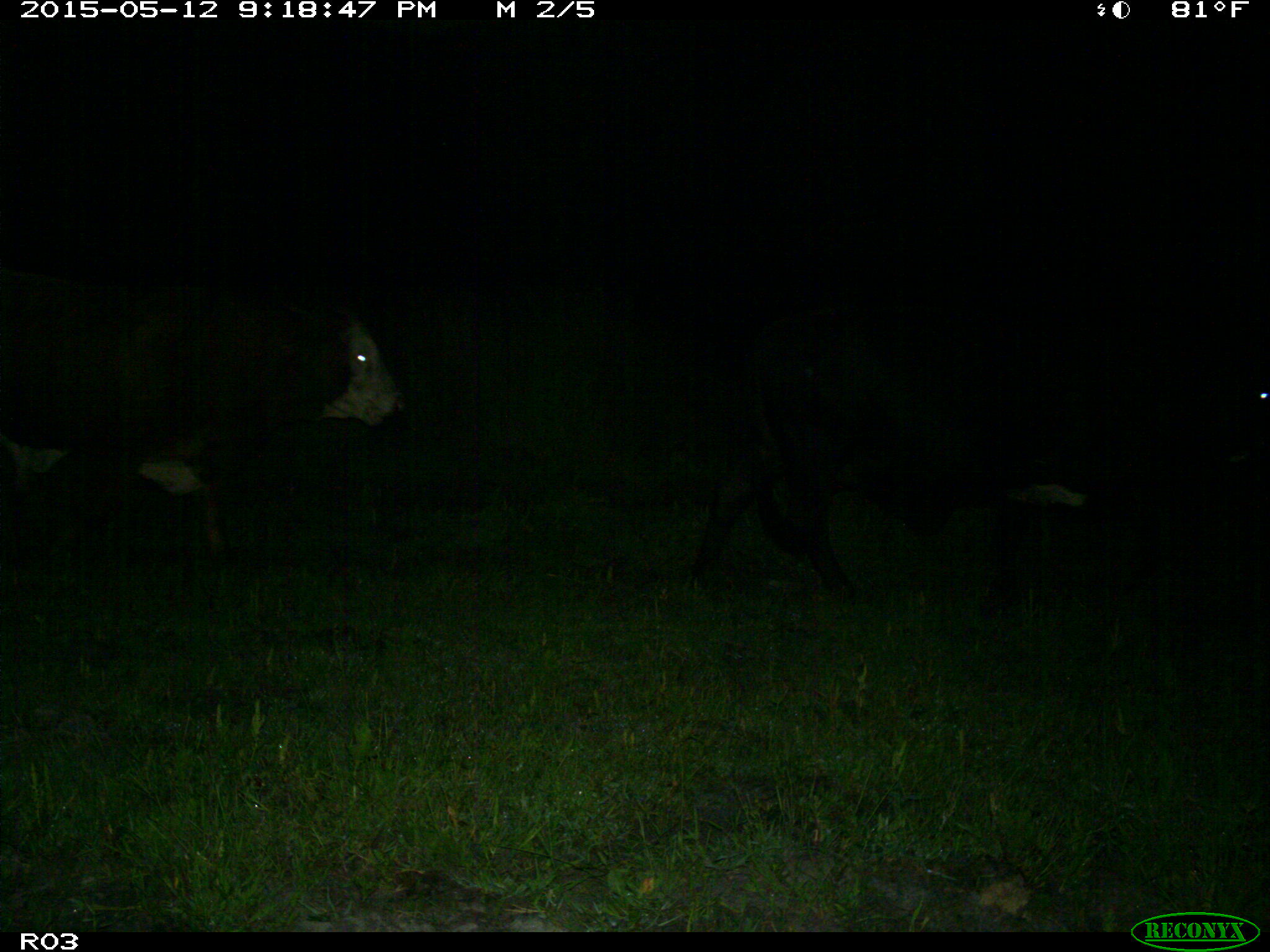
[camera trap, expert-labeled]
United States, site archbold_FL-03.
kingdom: Animalia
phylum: Chordata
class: Mammalia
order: Artiodactyla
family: Bovidae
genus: Bos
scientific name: Bos taurus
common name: domestic cow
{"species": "Bos taurus (domestic cow)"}